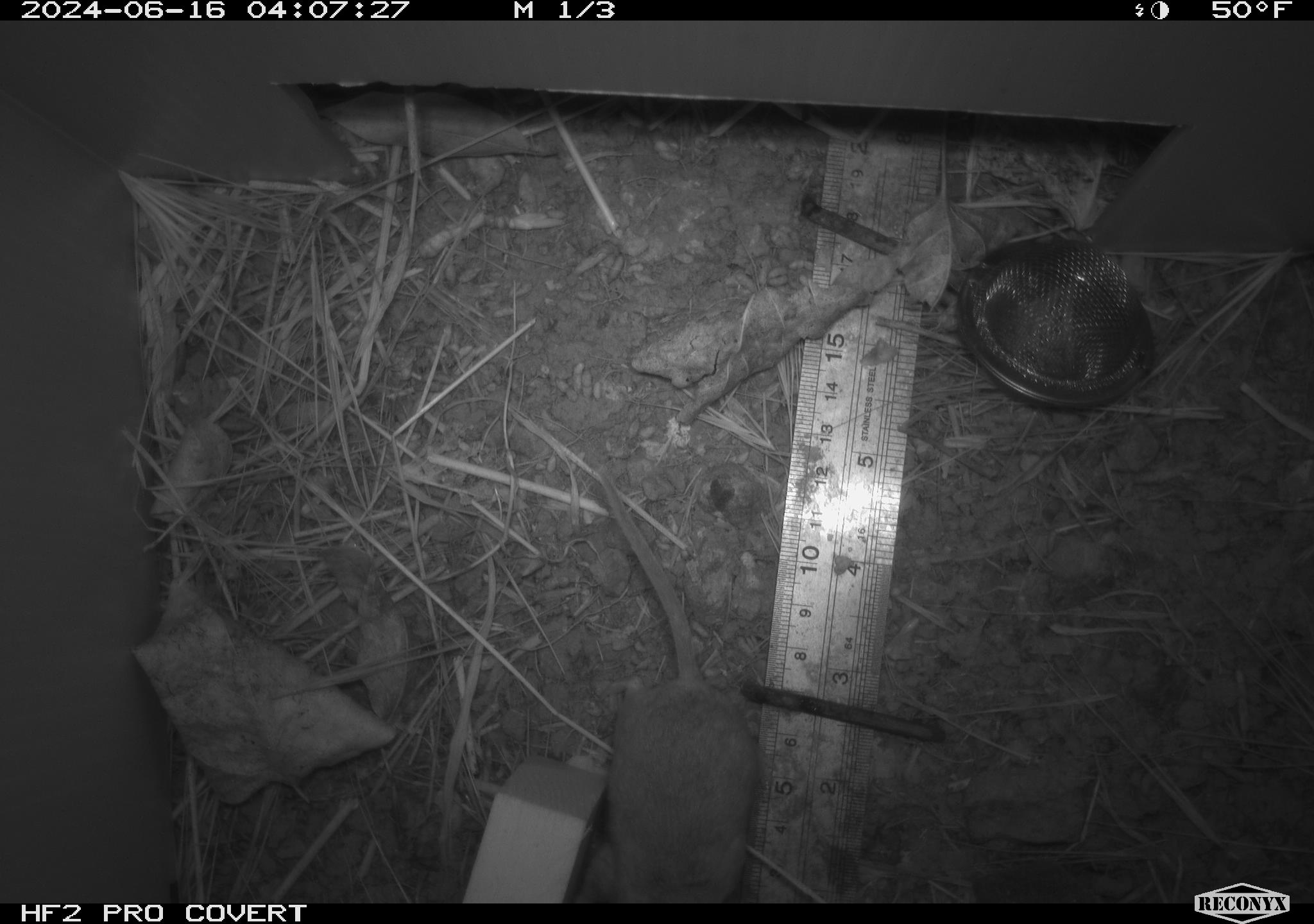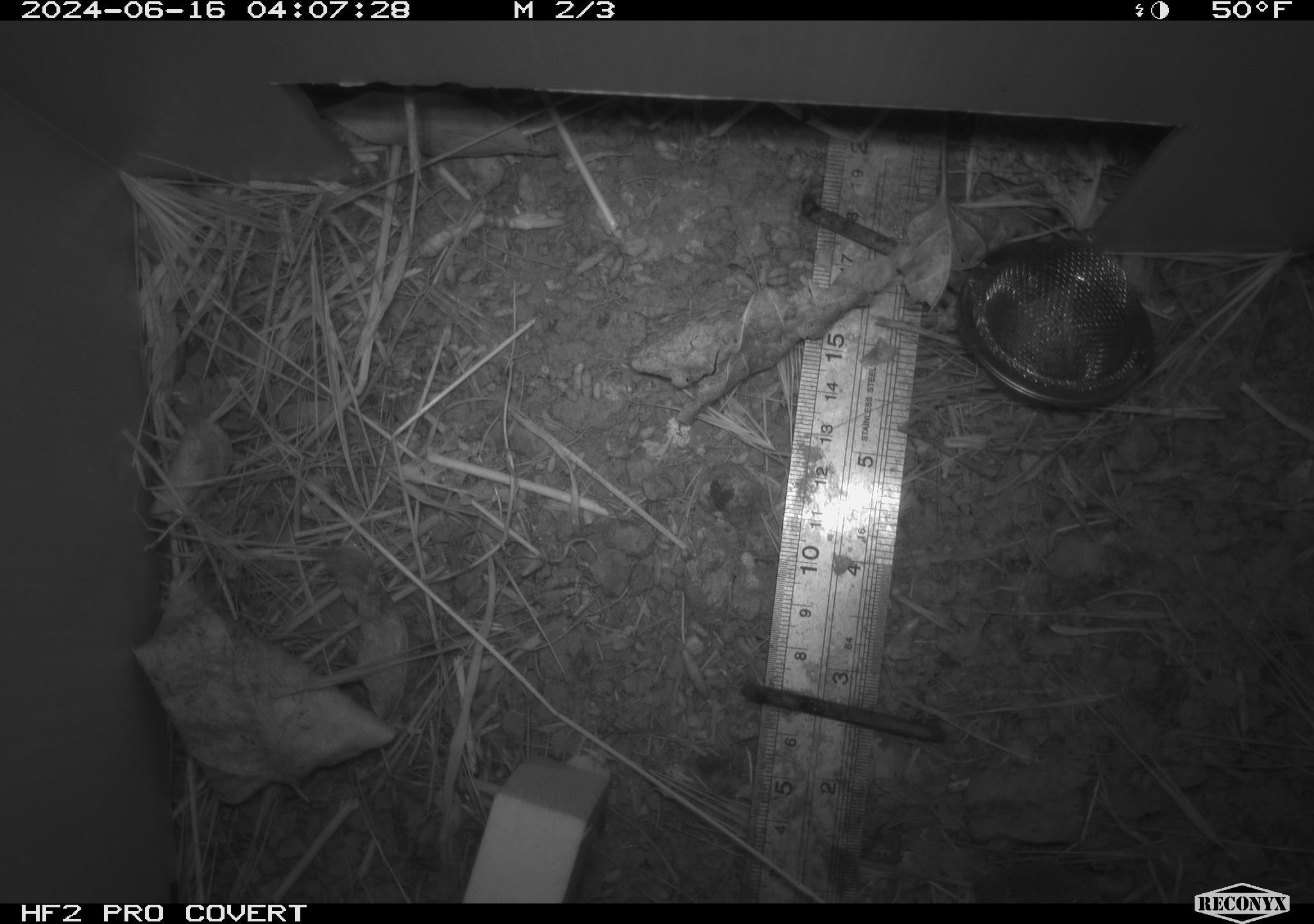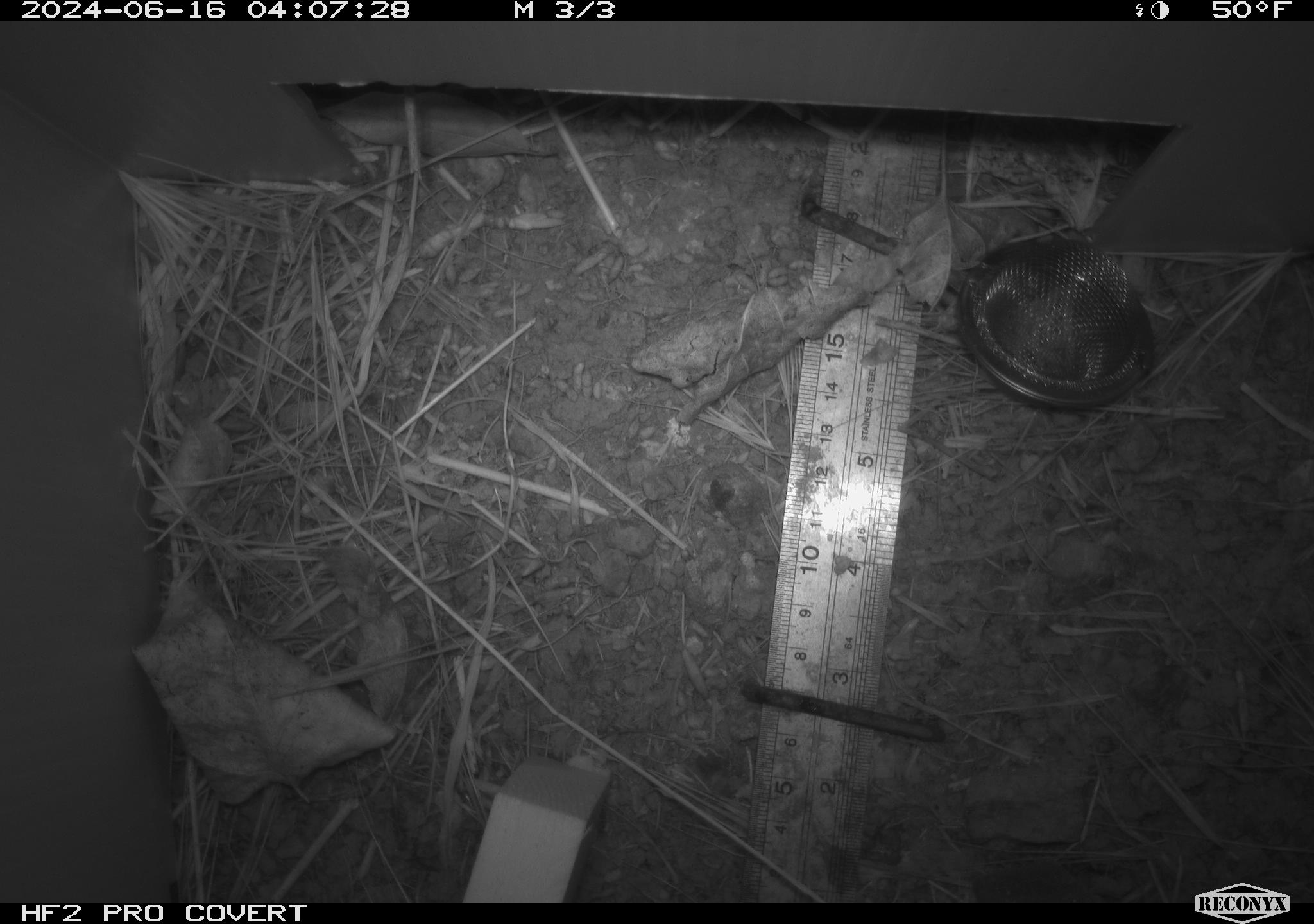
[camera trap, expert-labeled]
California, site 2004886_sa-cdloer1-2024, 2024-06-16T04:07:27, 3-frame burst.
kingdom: Animalia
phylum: Chordata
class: Mammalia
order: Rodentia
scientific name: Rodentia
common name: mouse species